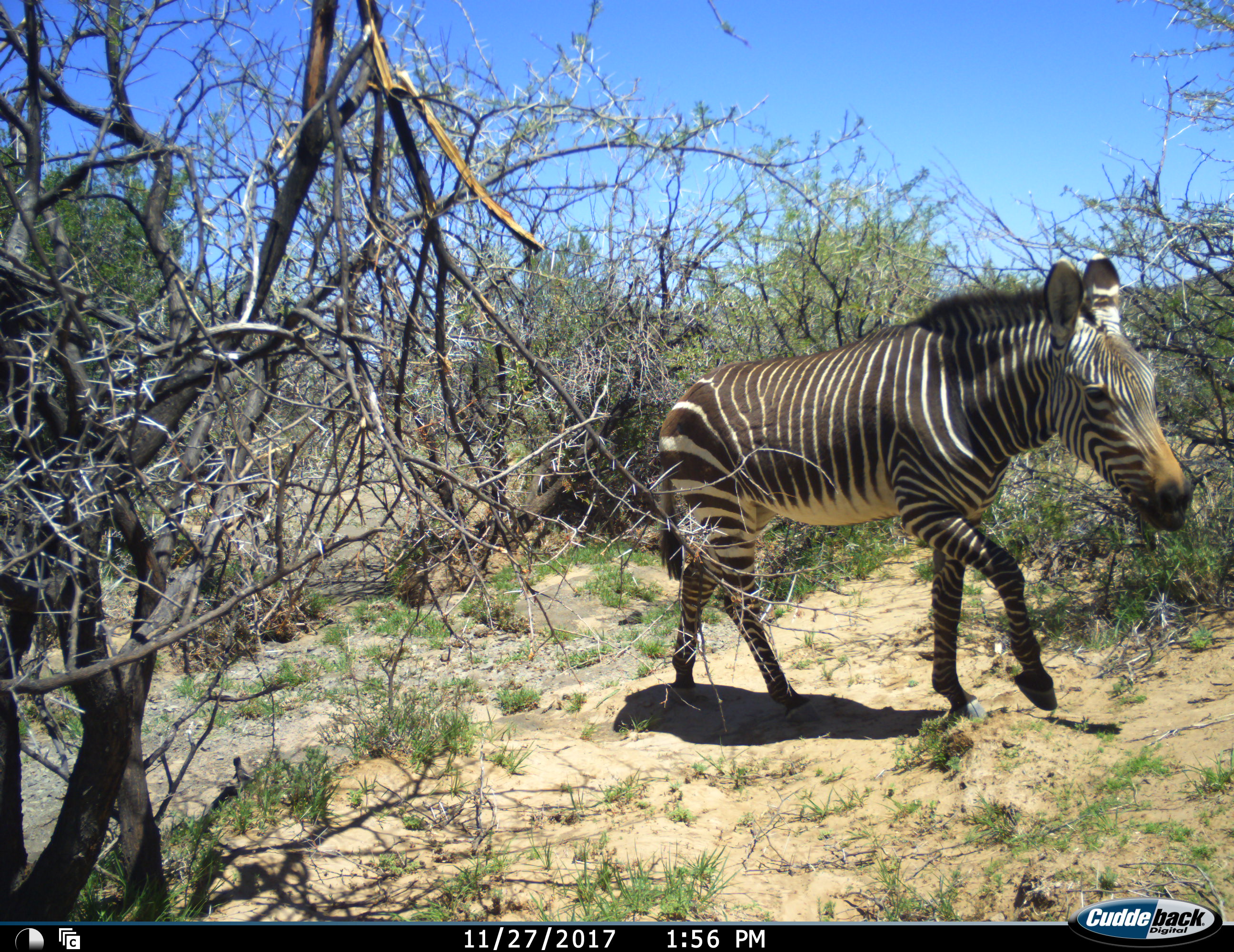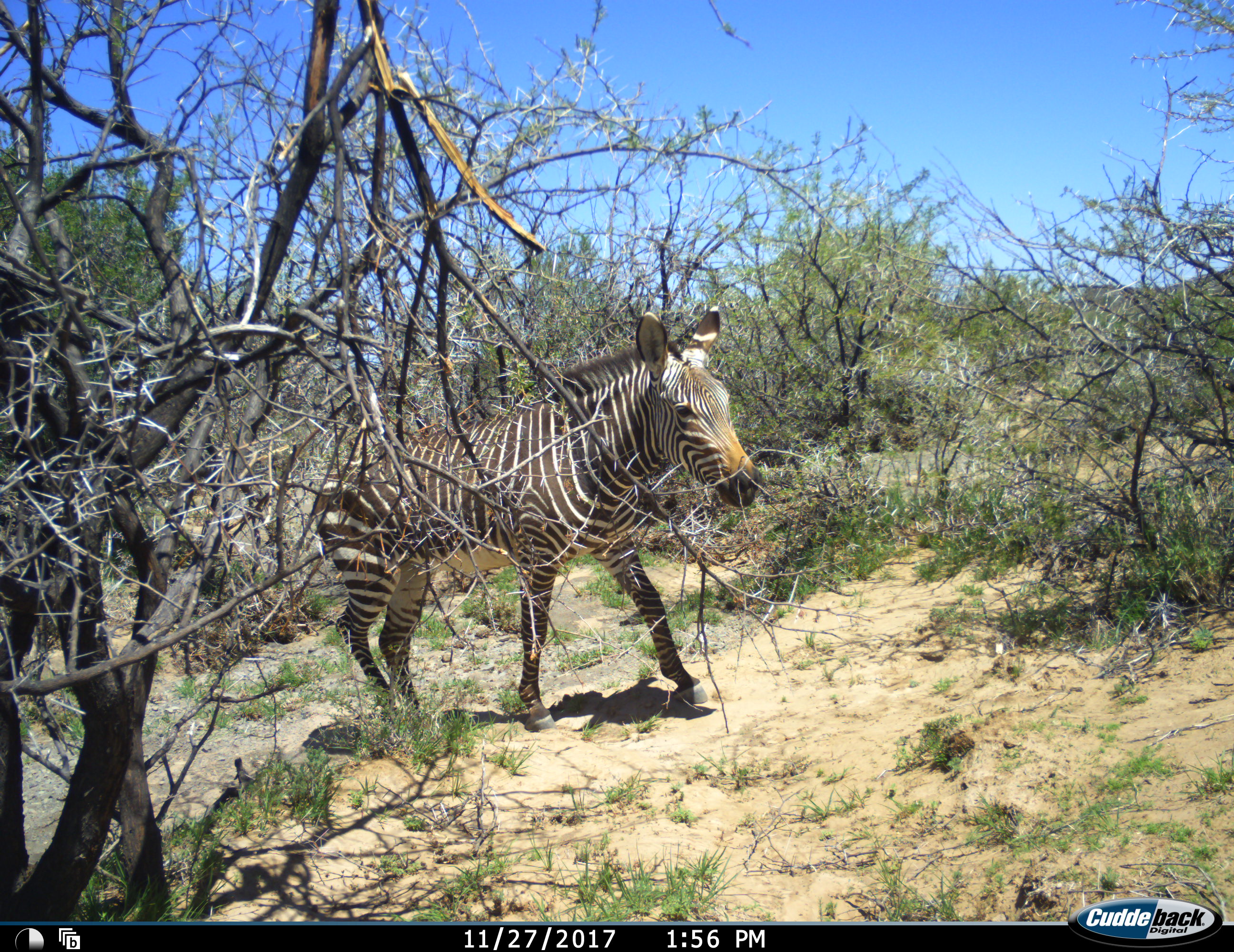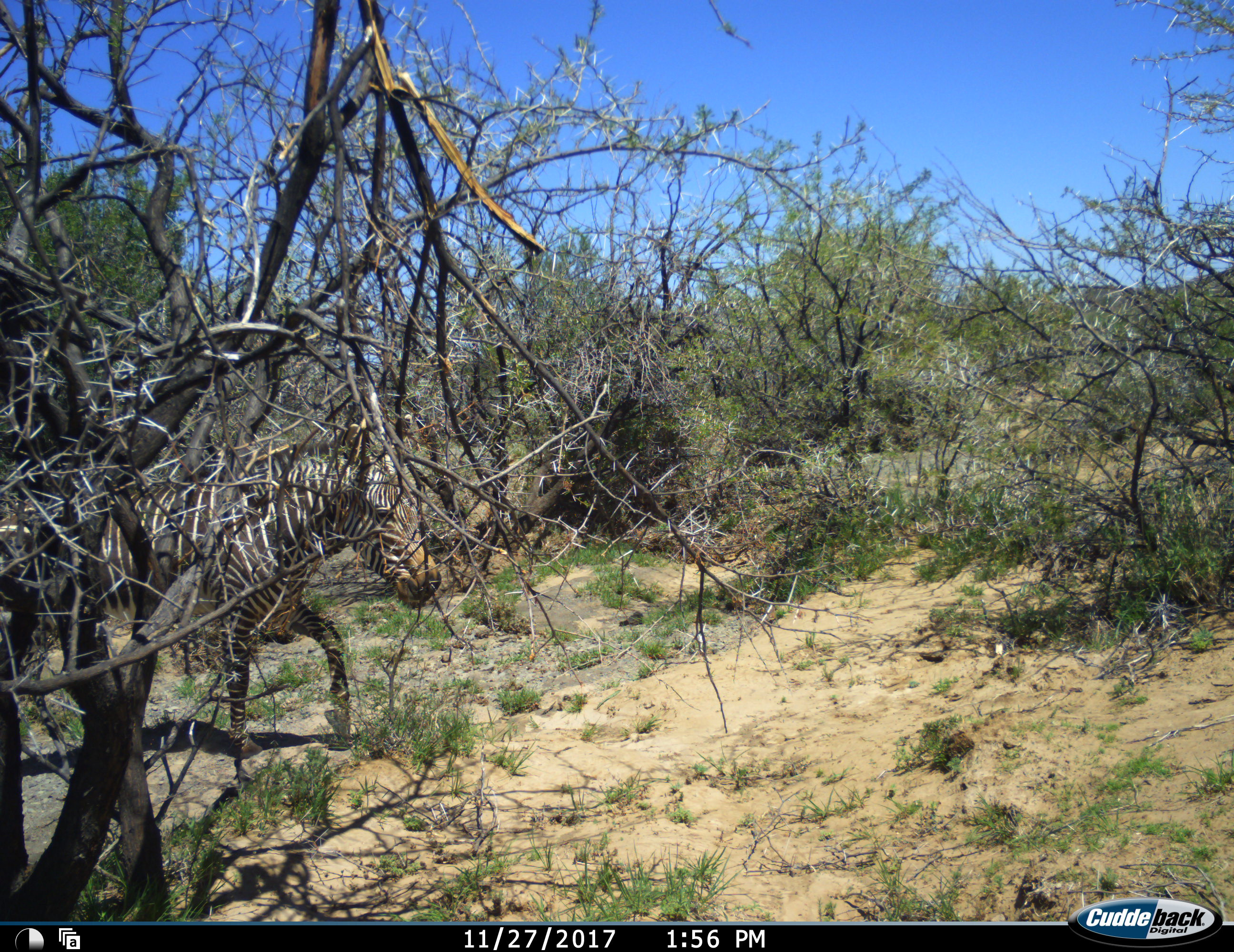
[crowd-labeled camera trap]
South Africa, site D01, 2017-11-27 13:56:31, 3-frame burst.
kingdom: Animalia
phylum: Chordata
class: Mammalia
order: Perissodactyla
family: Equidae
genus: Equus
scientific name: Equus zebra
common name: mountain zebra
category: zebramountain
Zebramountain (mountain zebra) (Equus zebra), count 1. Behavior (volunteer vote fractions): standing 10%, resting 0%, moving 100%, interacting 0%. Young present (vote fraction): 0%. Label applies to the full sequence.